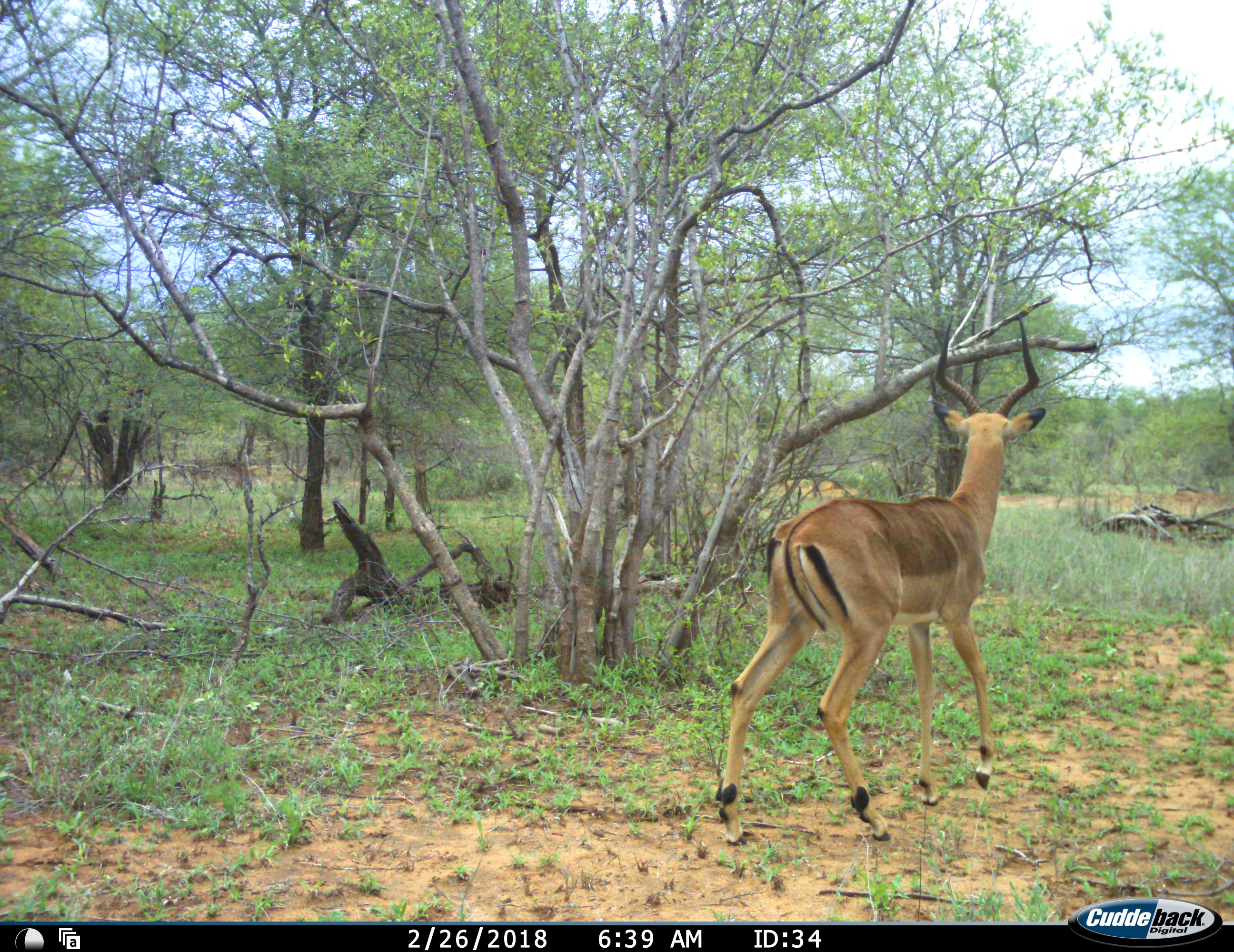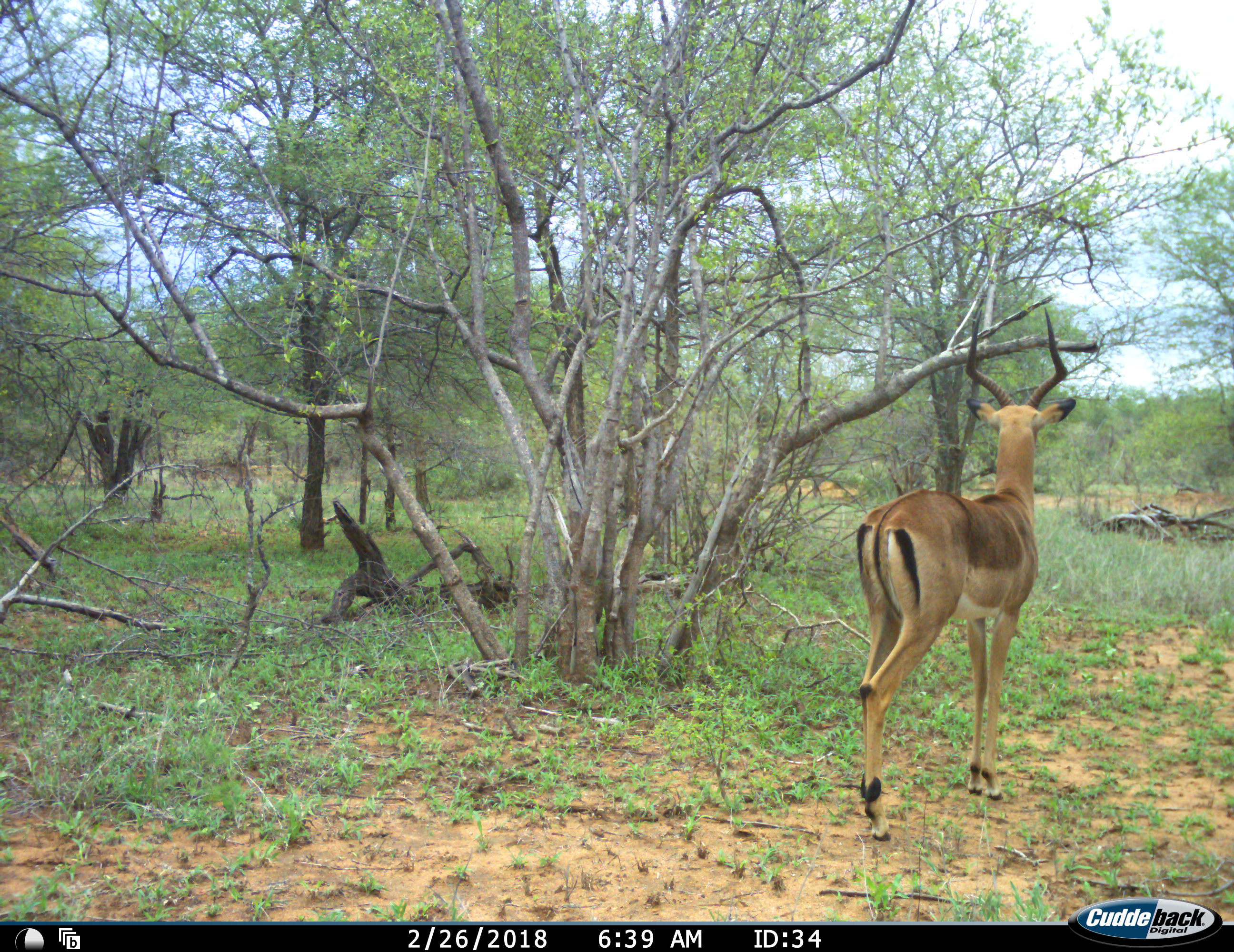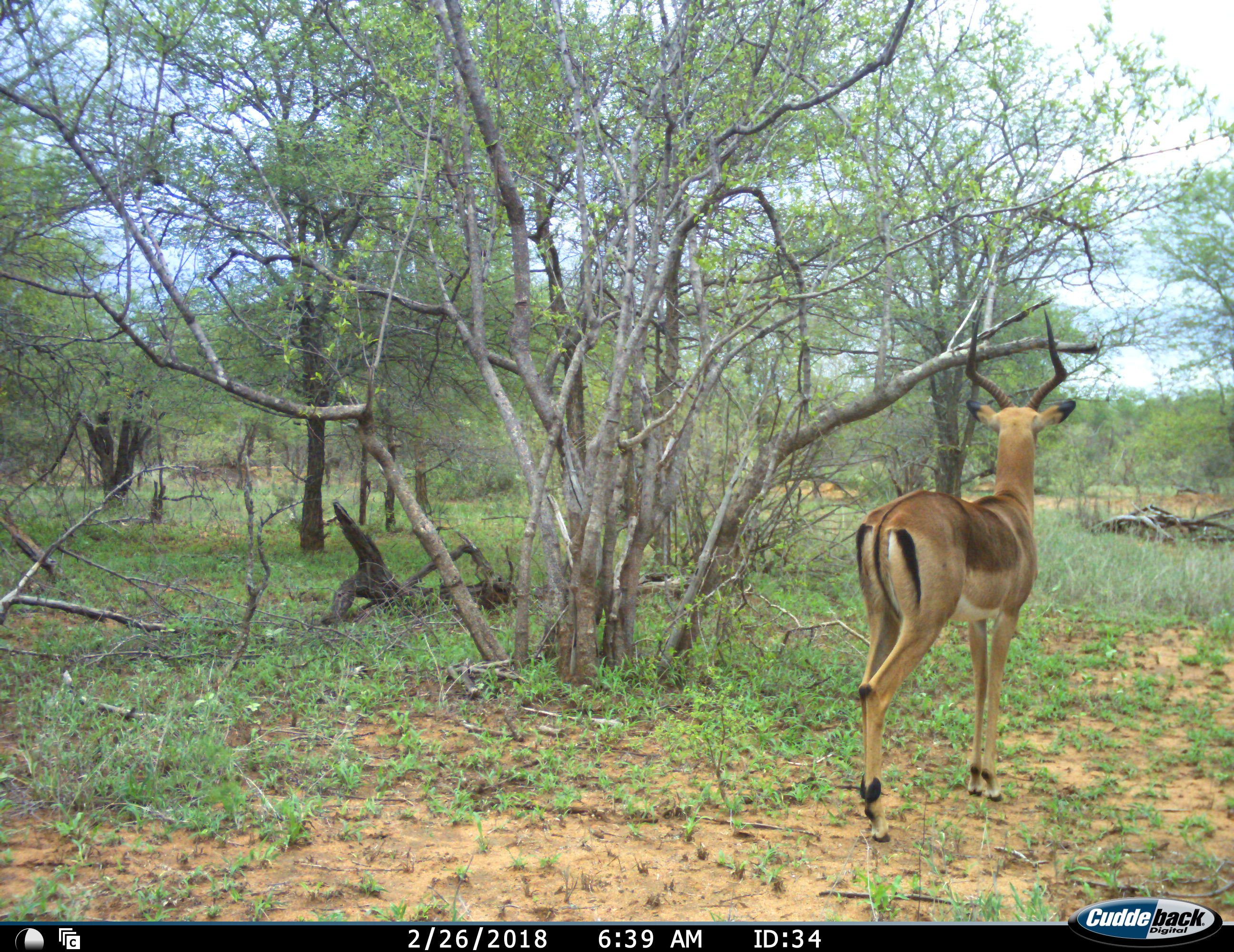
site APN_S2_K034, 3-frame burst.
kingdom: Animalia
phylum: Chordata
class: Mammalia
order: Artiodactyla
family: Bovidae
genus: Aepyceros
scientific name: Aepyceros melampus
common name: impala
Impala (Aepyceros melampus), count 1. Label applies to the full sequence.